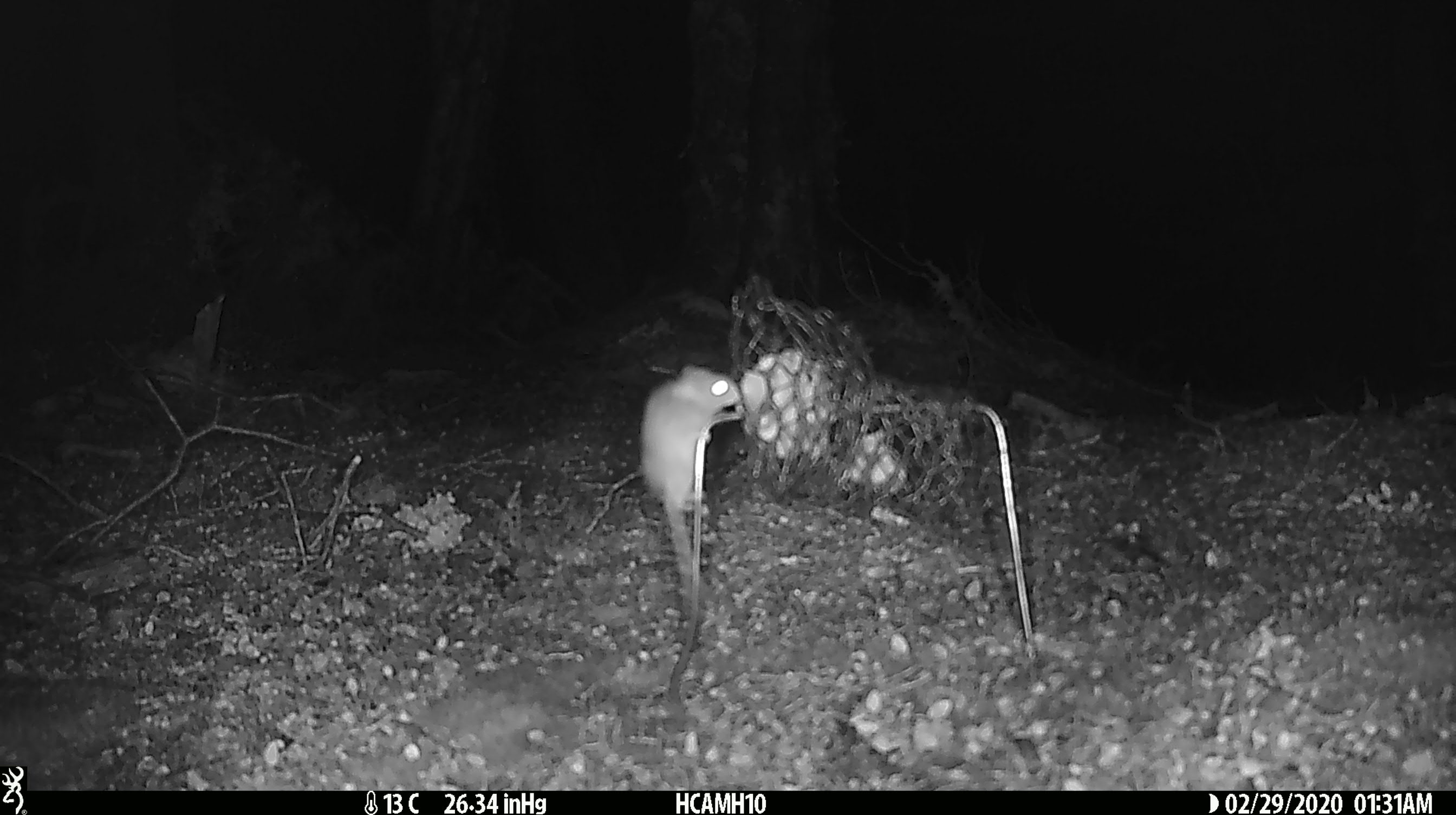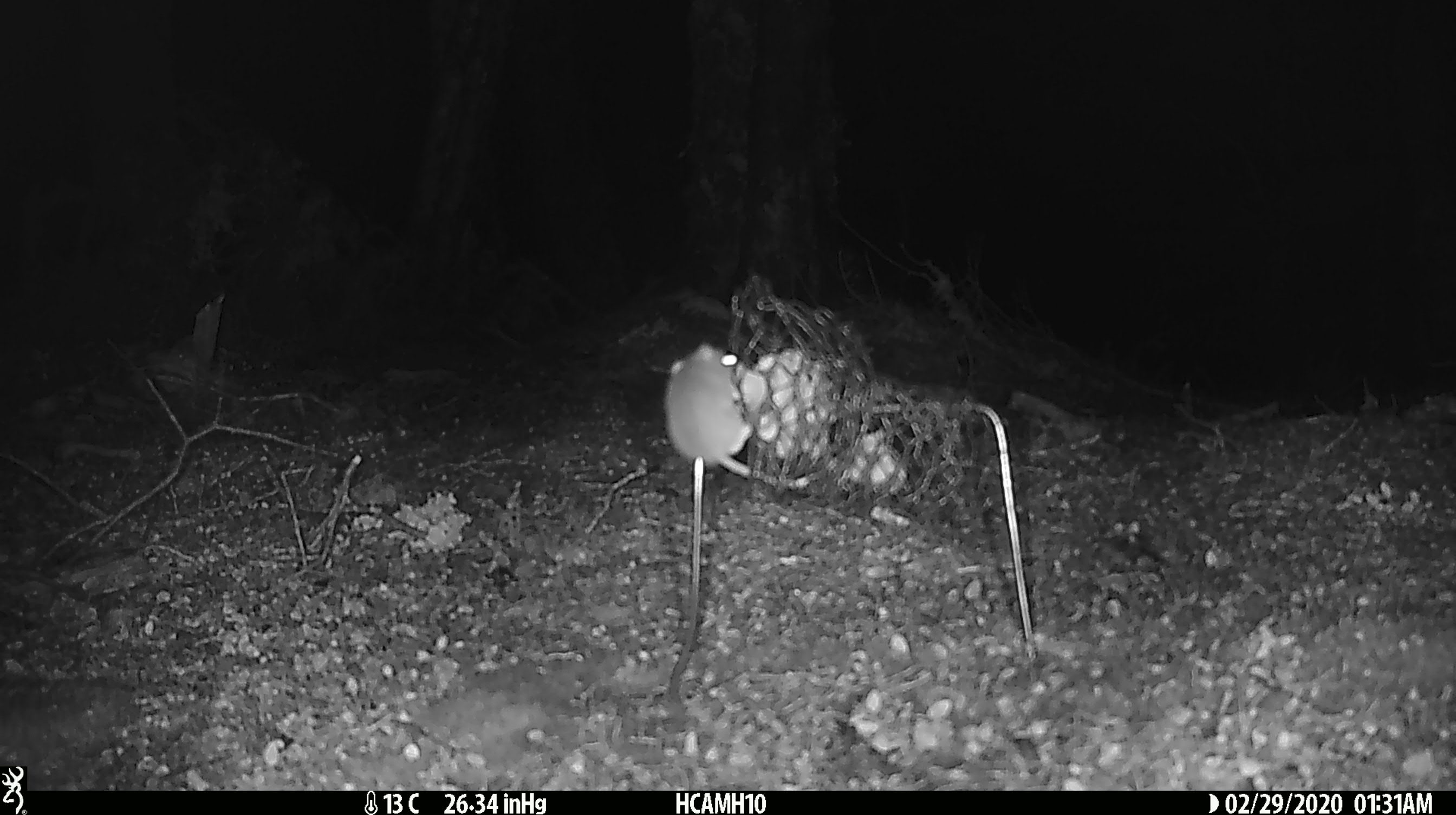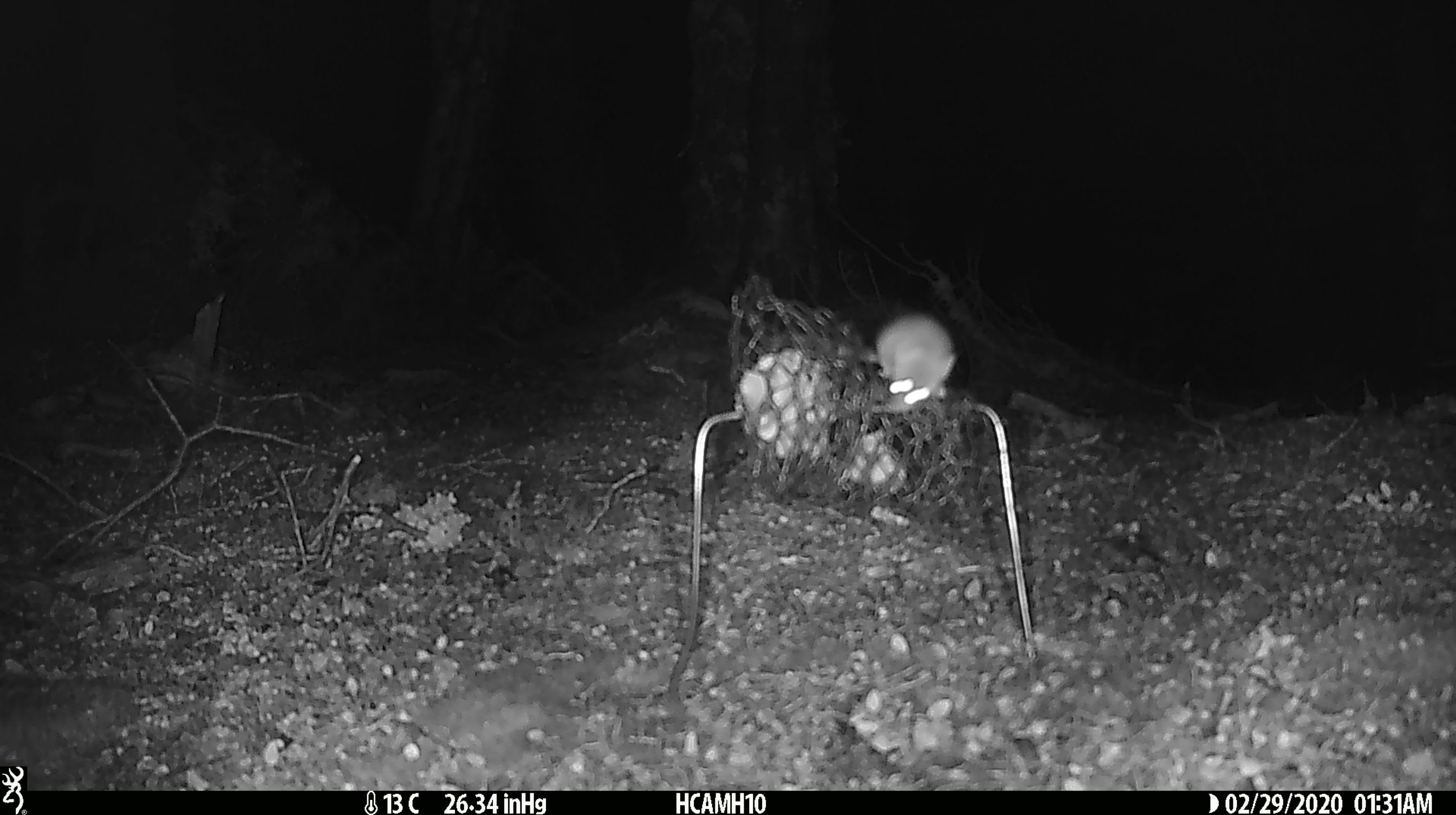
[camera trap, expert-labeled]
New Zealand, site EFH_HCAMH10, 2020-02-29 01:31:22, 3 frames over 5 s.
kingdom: Animalia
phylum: Chordata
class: Mammalia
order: Rodentia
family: Muridae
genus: Mus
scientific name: Mus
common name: mouse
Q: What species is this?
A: Mouse (Mus).